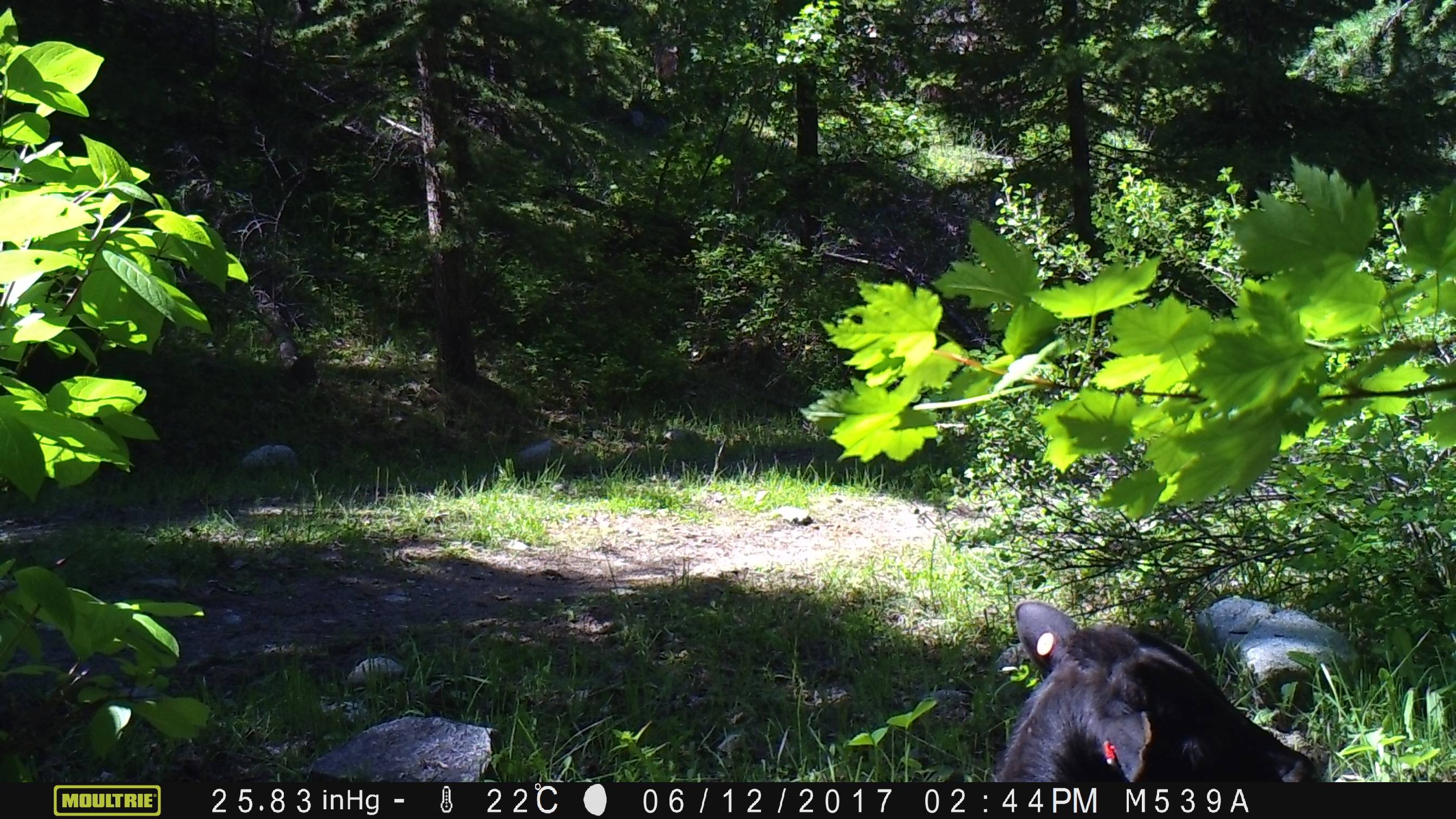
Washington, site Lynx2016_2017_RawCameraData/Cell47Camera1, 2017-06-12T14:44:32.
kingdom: Animalia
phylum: Chordata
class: Mammalia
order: Artiodactyla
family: Bovidae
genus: Bos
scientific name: Bos taurus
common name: domestic cattle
Domestic cattle (Bos taurus). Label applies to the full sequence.